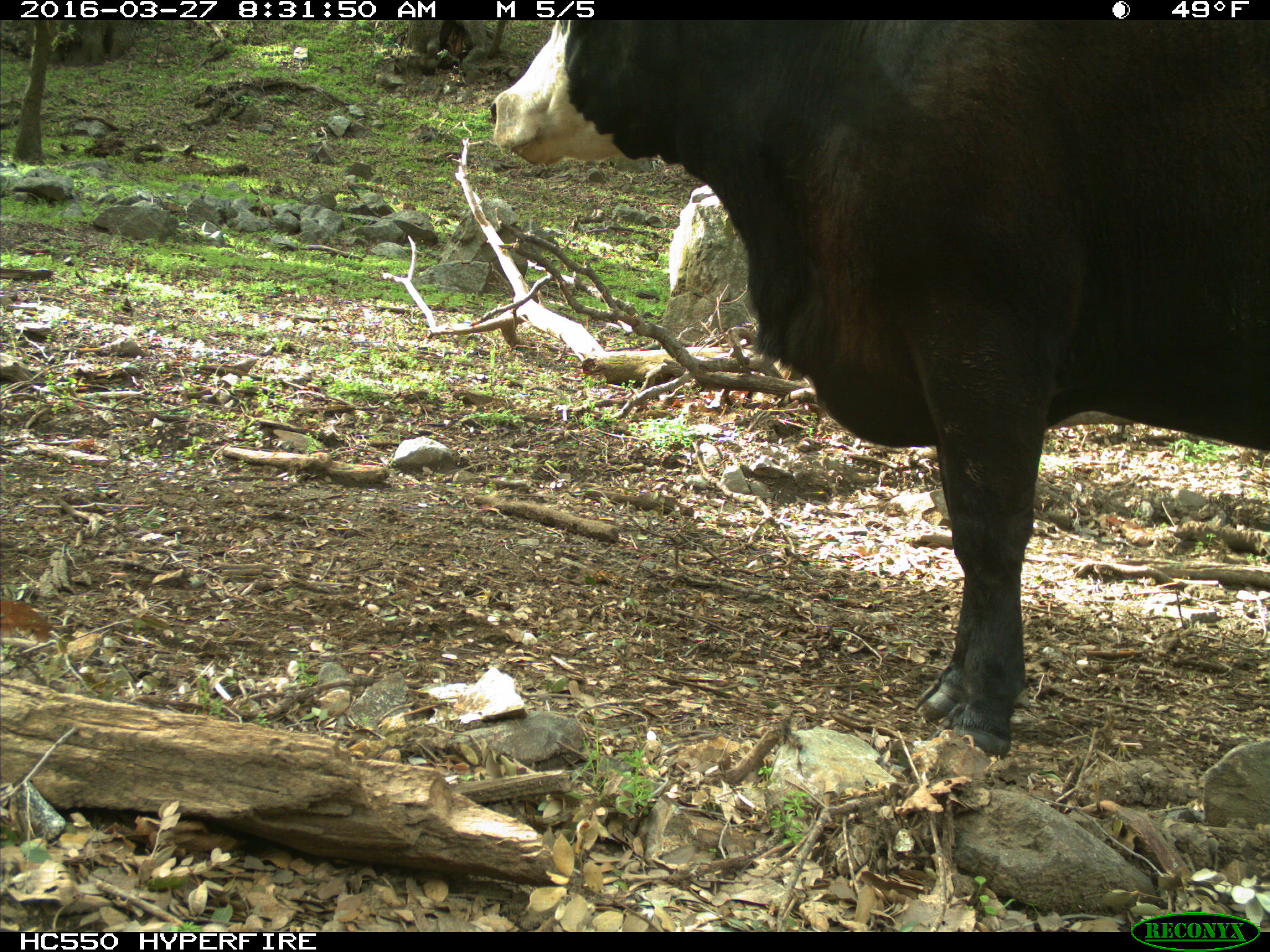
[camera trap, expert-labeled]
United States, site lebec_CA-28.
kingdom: Animalia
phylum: Chordata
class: Mammalia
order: Artiodactyla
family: Bovidae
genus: Bos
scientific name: Bos taurus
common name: domestic cow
Bos taurus (domestic cow).